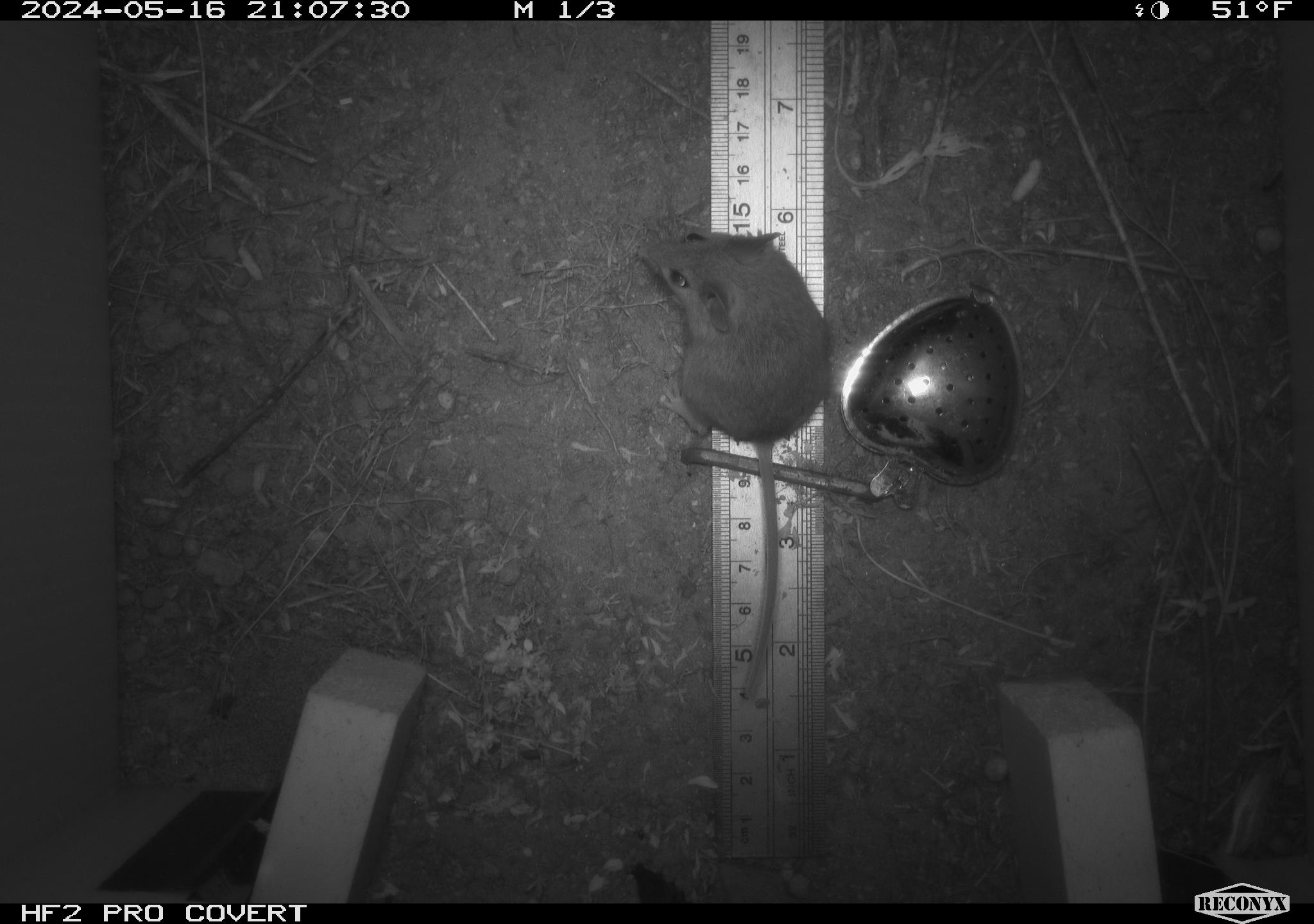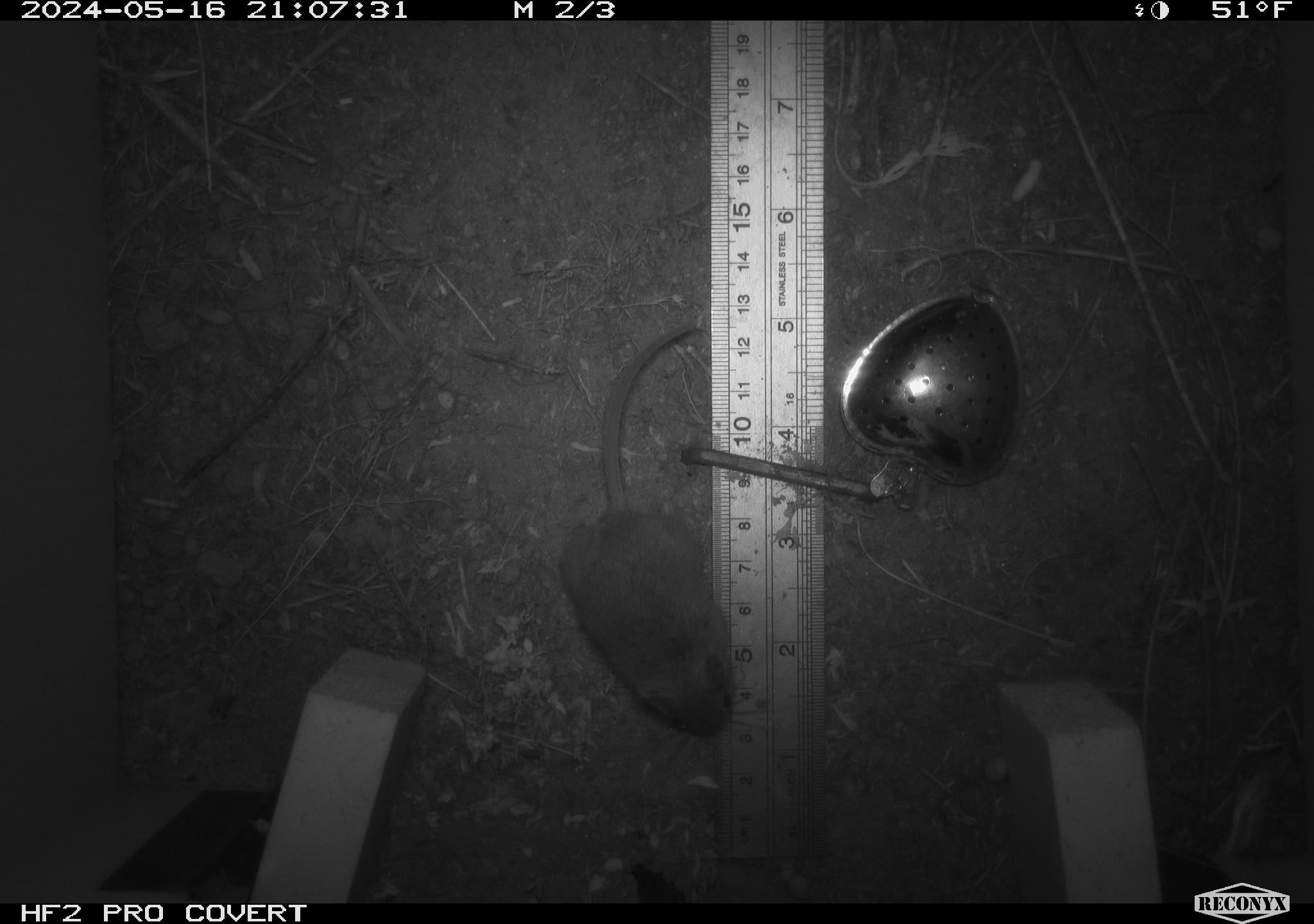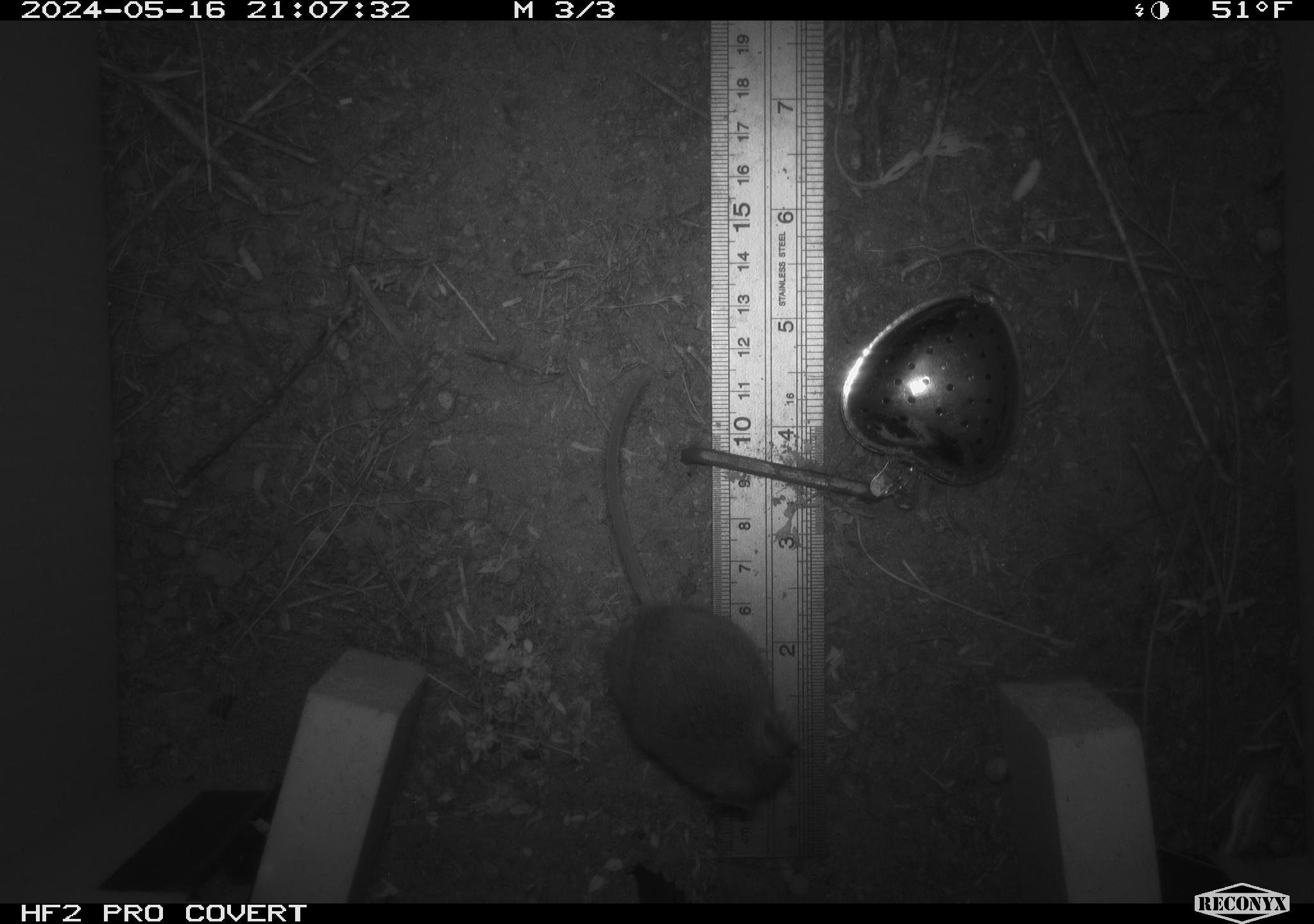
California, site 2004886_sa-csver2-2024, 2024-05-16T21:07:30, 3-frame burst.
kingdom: Animalia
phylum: Chordata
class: Mammalia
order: Rodentia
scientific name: Rodentia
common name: rodent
Rodent (Rodentia).